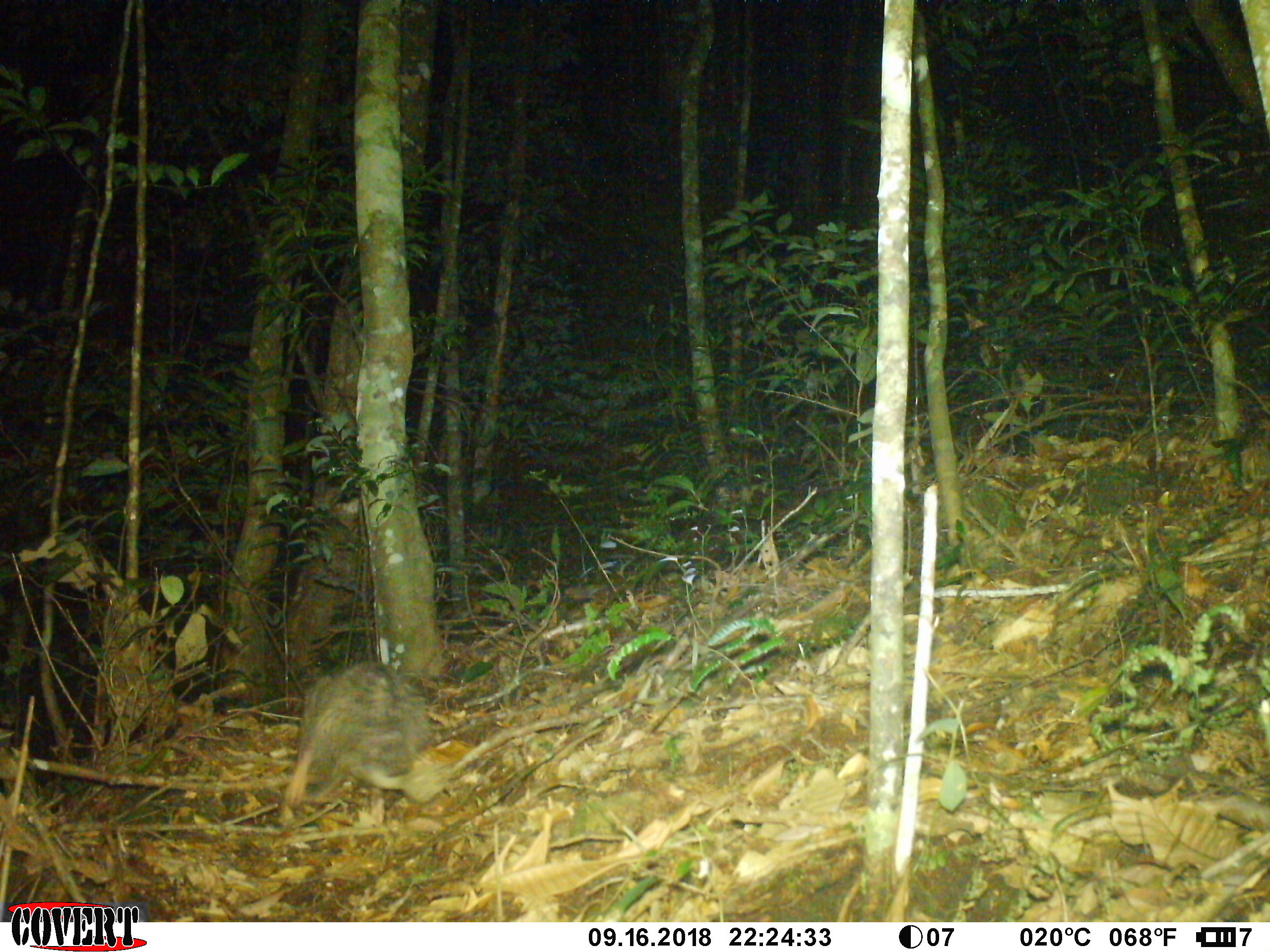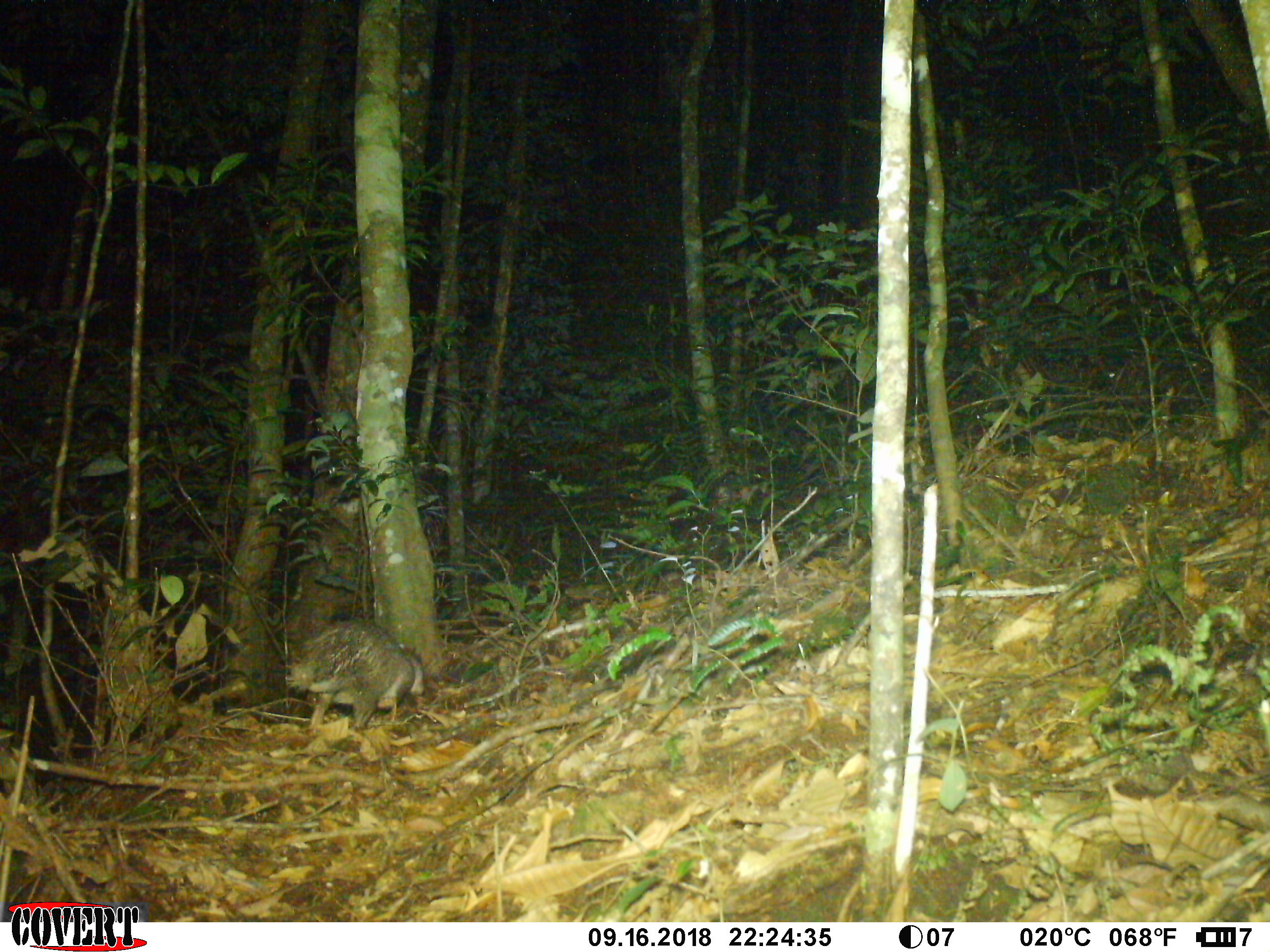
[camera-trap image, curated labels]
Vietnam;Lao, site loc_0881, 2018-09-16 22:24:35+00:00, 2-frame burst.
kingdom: Animalia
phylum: Chordata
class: Mammalia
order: Rodentia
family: Hystricidae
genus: Atherurus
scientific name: Atherurus macrourus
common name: asiatic brush-tailed porcupine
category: asiatic brush tailed porcupine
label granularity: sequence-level